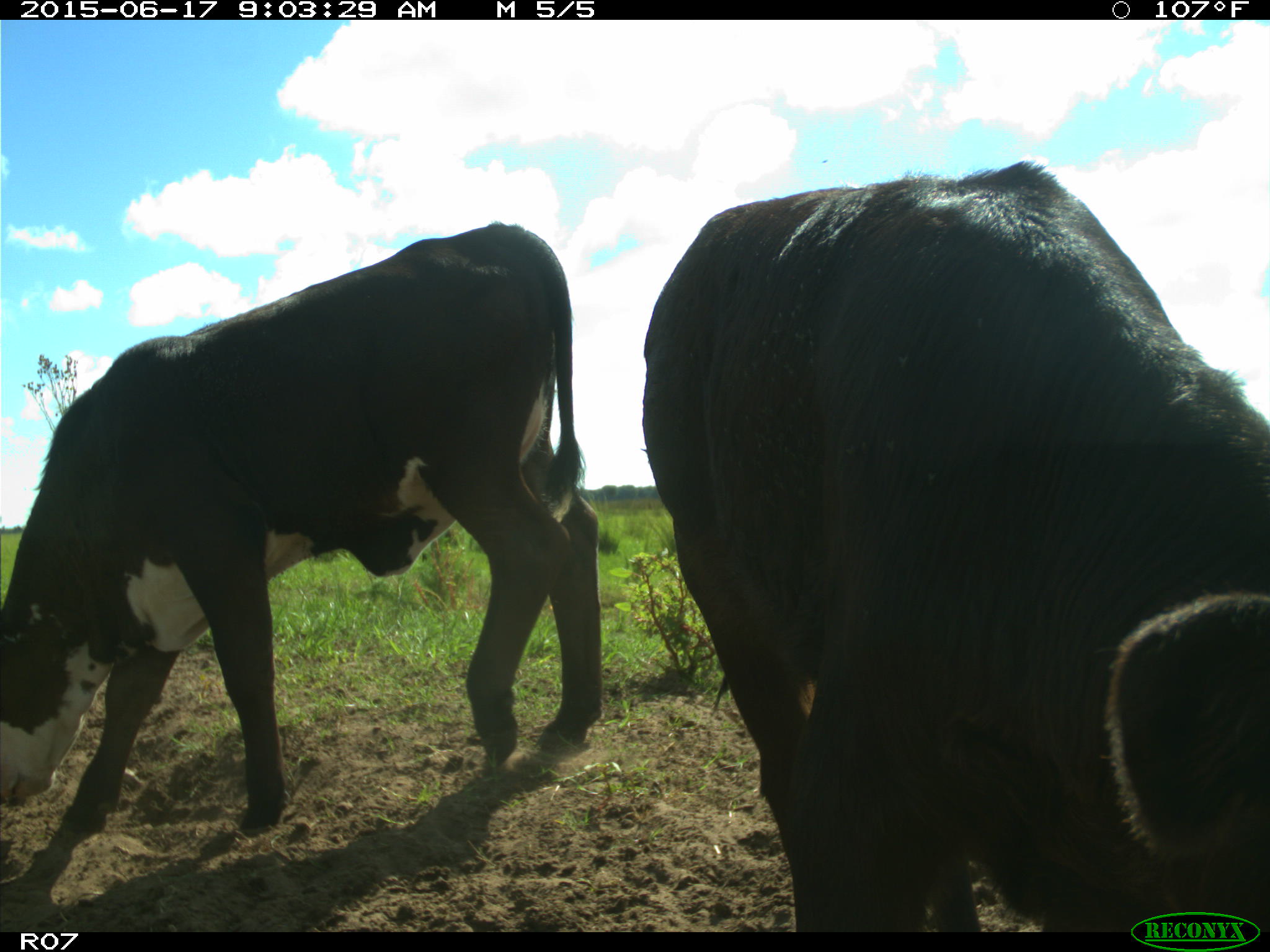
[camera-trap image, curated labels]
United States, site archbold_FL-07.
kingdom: Animalia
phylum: Chordata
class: Mammalia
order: Artiodactyla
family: Bovidae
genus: Bos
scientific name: Bos taurus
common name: domestic cow